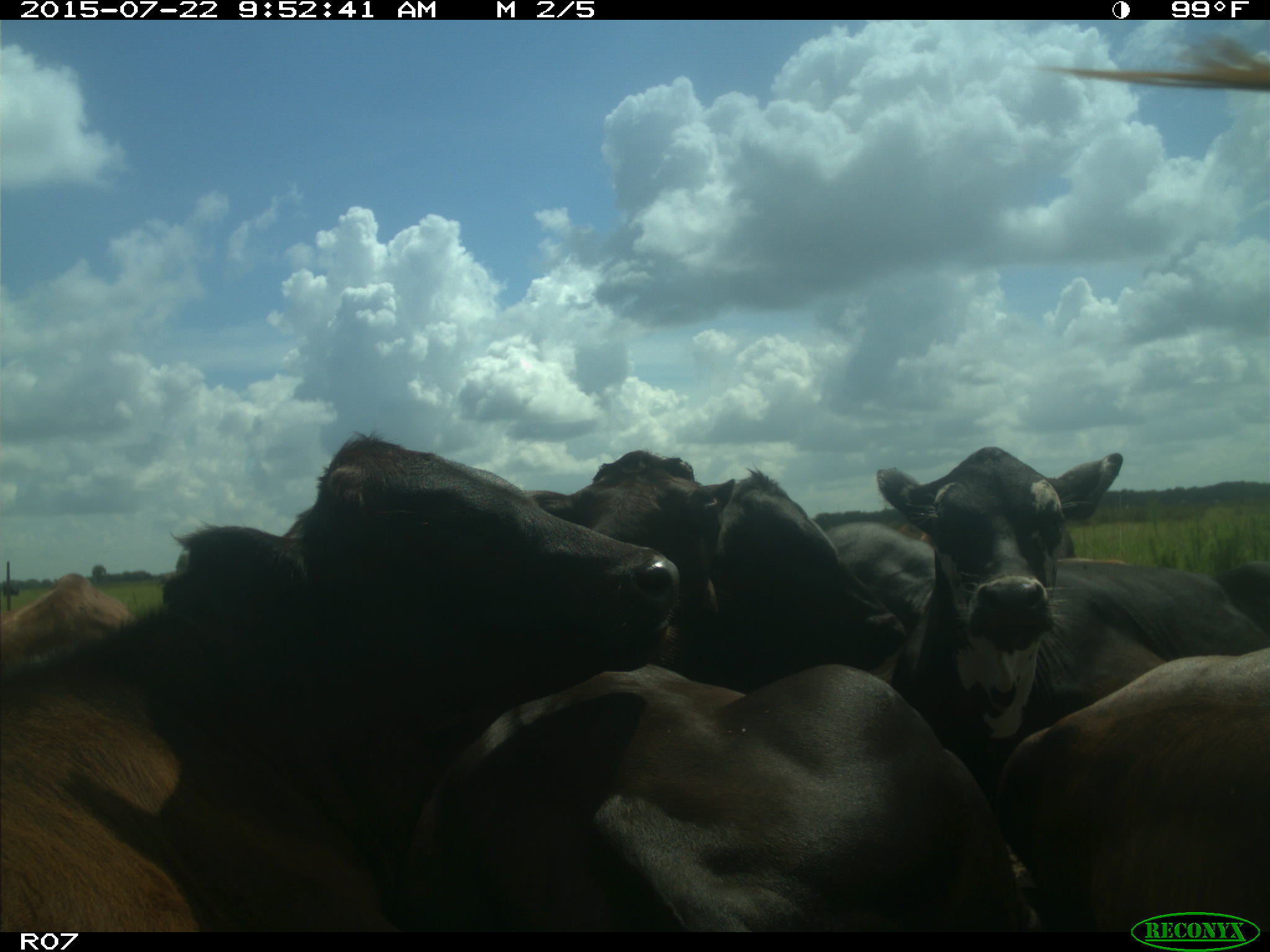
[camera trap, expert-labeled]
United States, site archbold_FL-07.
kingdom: Animalia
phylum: Chordata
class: Mammalia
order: Artiodactyla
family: Bovidae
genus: Bos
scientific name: Bos taurus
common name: domestic cow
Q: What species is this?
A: Bos taurus (domestic cow).